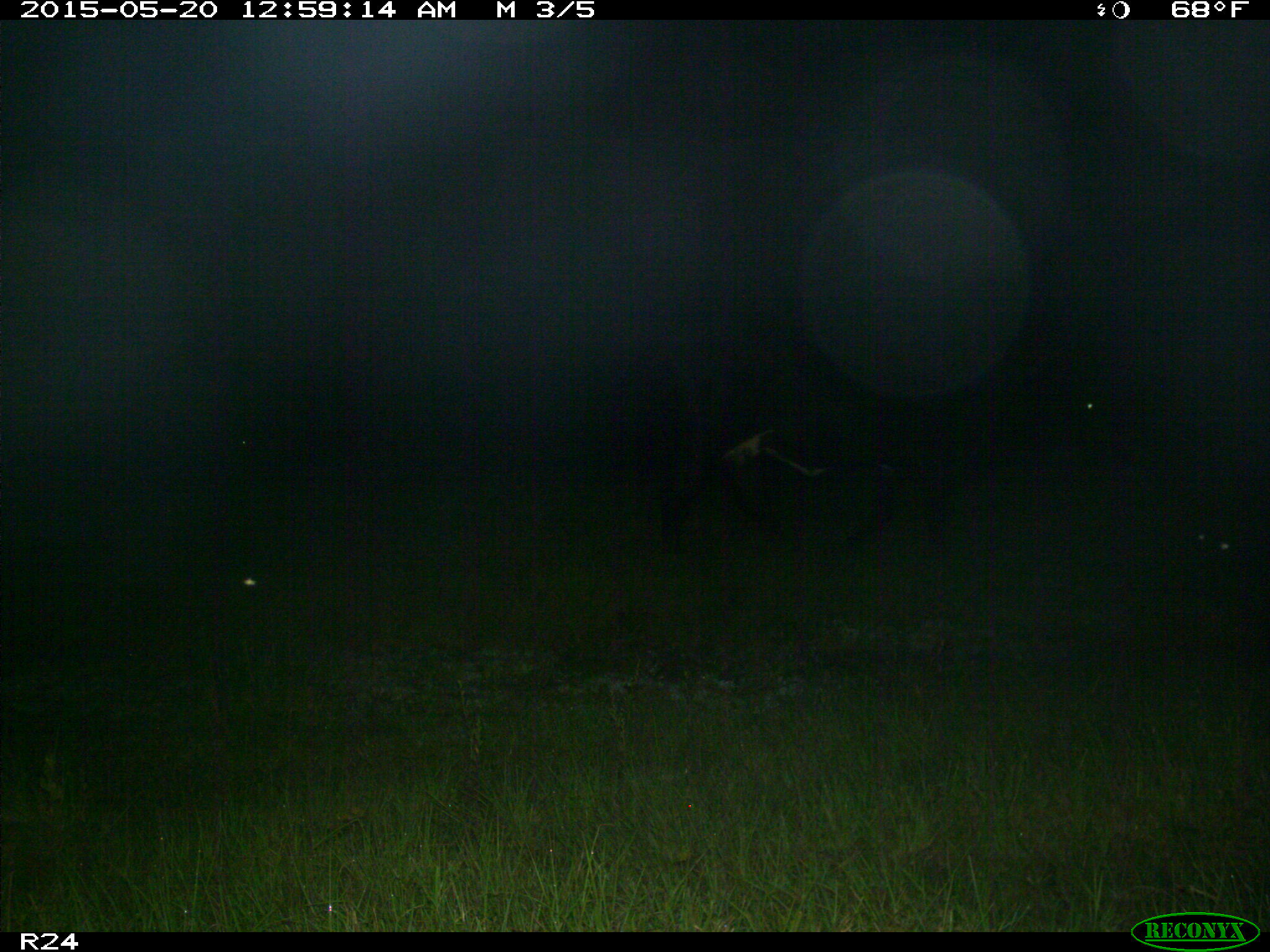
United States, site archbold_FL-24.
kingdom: Animalia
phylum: Chordata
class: Mammalia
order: Artiodactyla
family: Bovidae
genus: Bos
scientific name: Bos taurus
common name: domestic cow